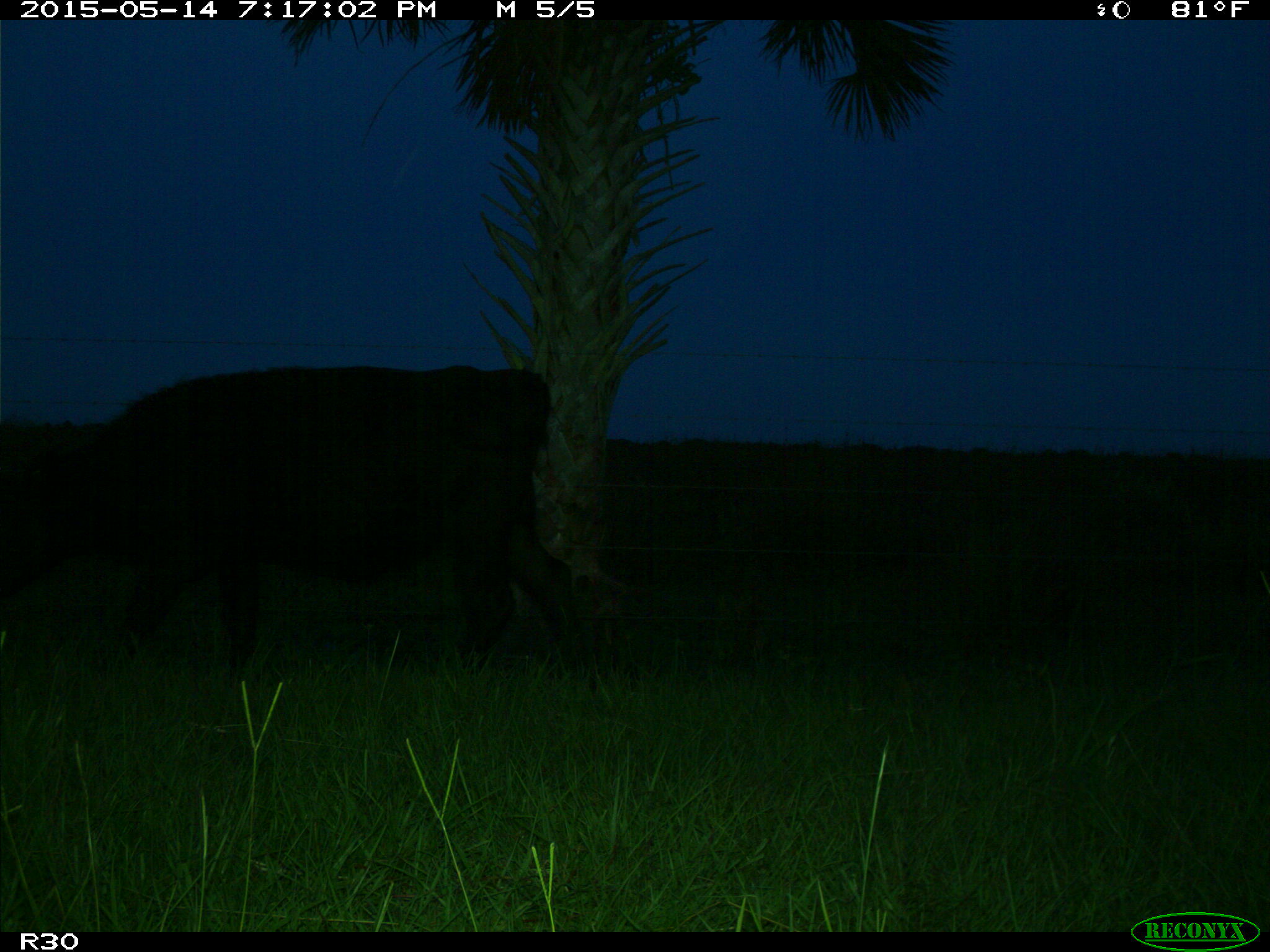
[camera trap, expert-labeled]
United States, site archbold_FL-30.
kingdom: Animalia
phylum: Chordata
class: Mammalia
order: Artiodactyla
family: Bovidae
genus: Bos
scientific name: Bos taurus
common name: domestic cow